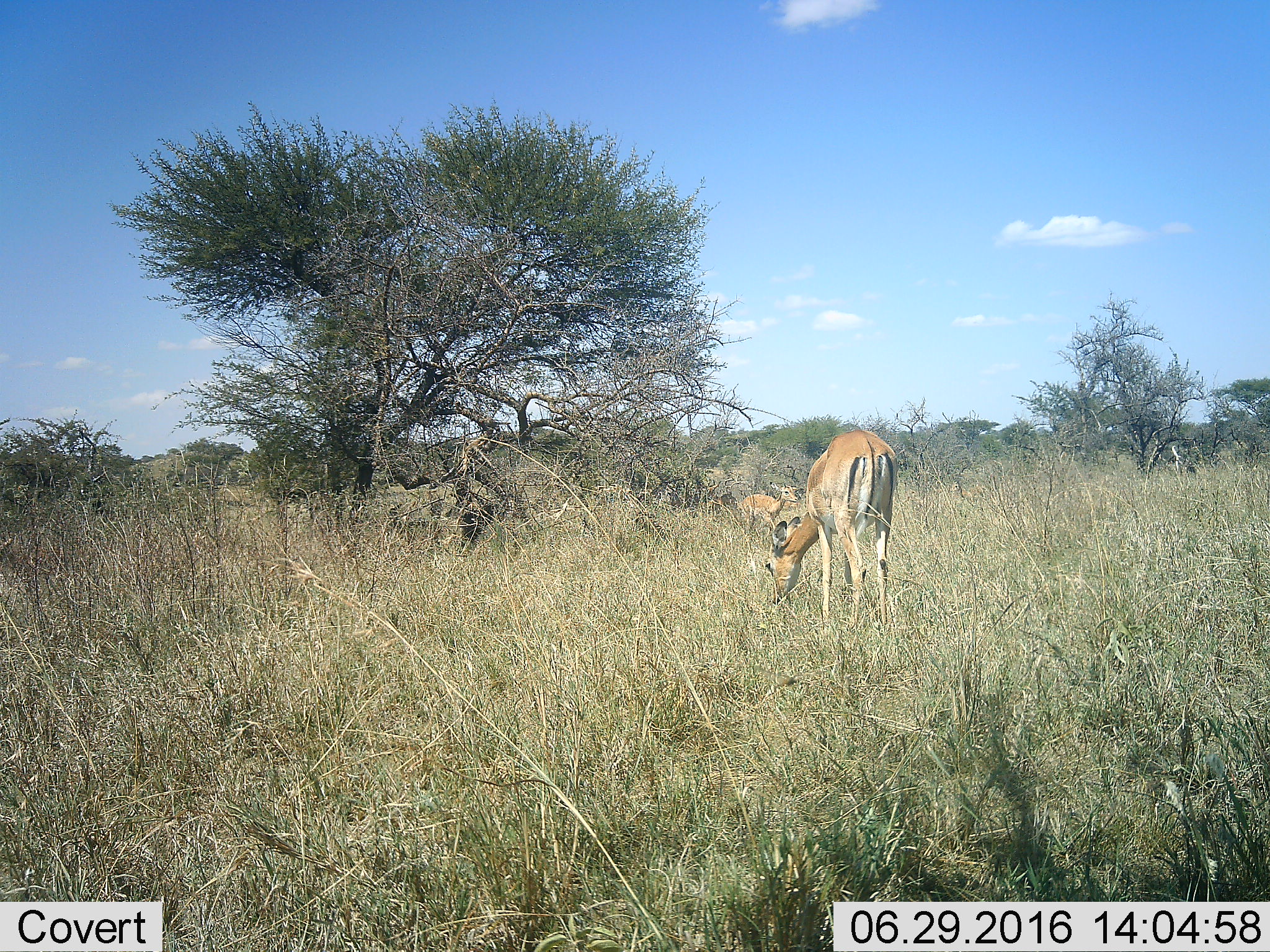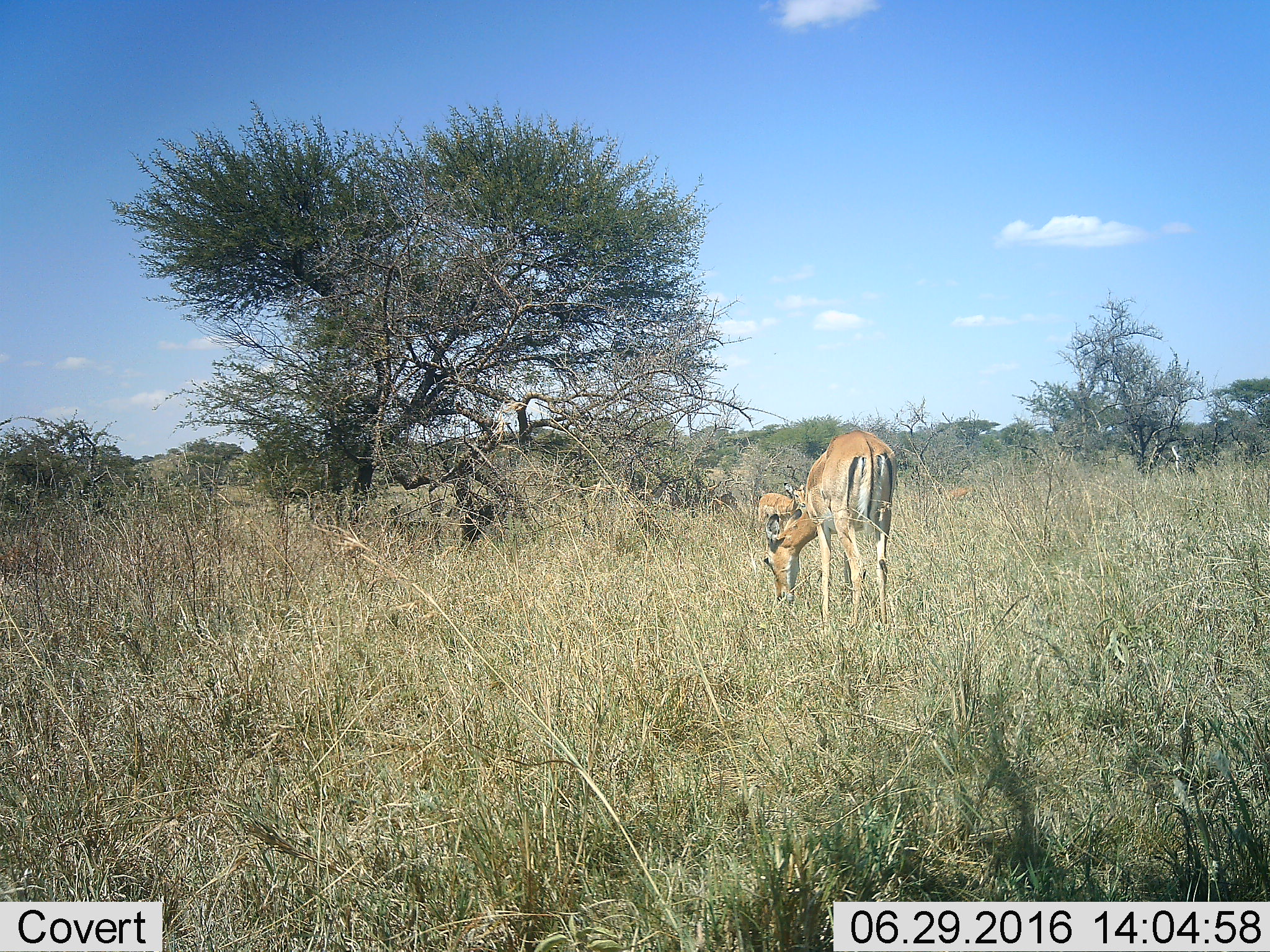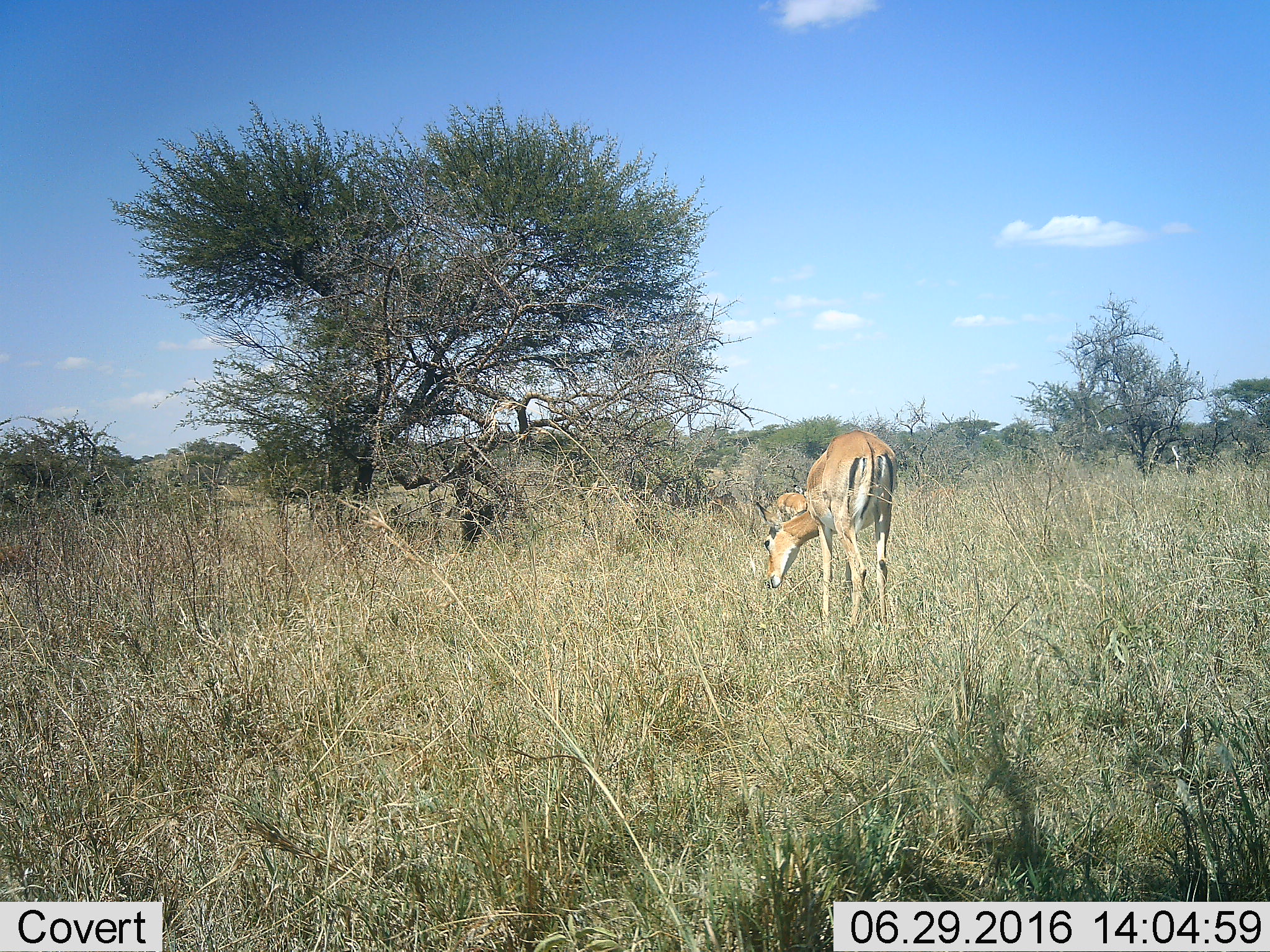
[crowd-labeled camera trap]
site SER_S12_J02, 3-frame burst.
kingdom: Animalia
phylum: Chordata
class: Mammalia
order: Artiodactyla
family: Bovidae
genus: Aepyceros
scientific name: Aepyceros melampus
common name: impala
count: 2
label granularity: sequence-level